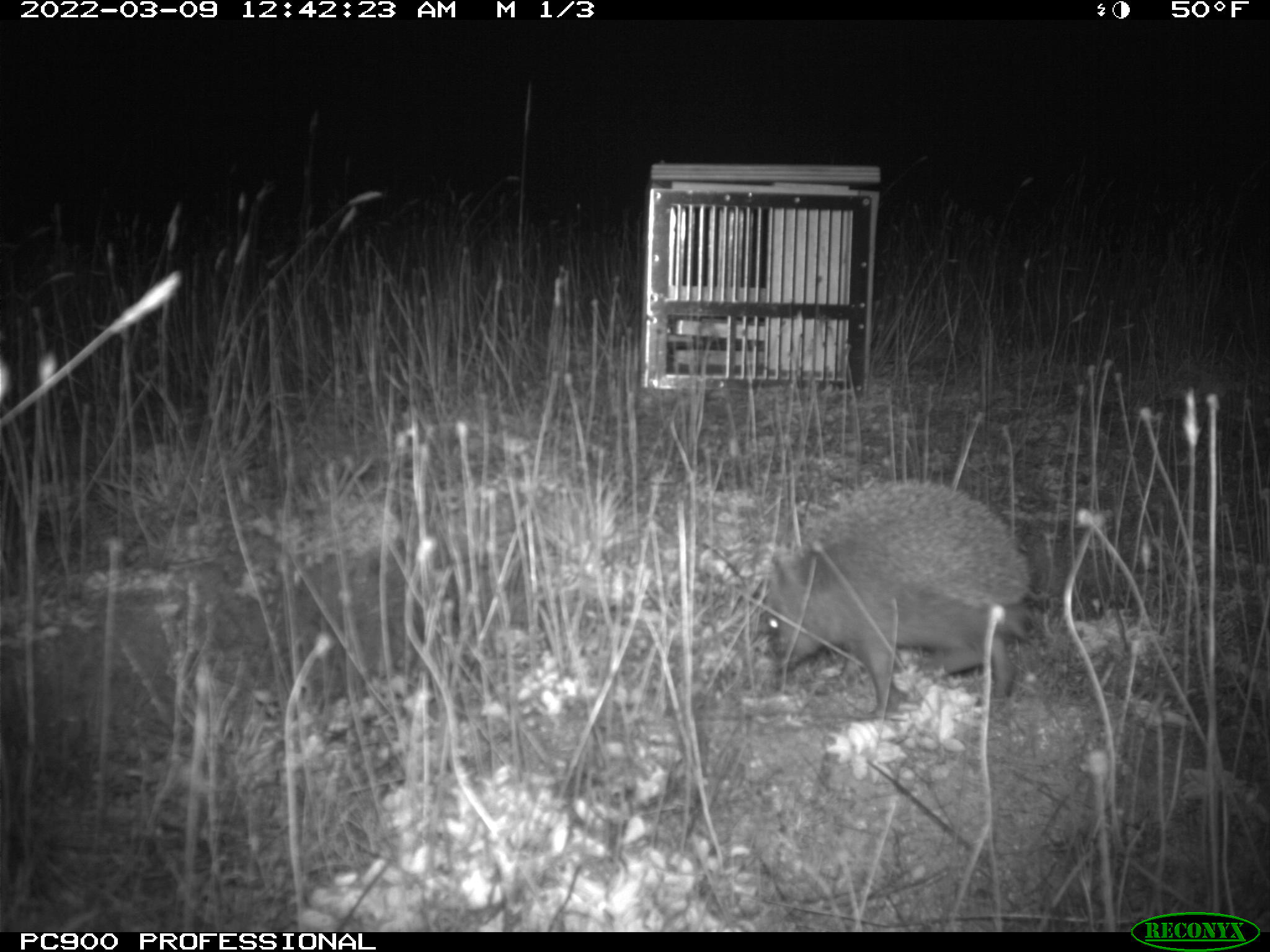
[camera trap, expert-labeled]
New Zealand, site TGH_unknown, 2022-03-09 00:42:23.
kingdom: Animalia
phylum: Chordata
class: Mammalia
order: Eulipotyphla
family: Erinaceidae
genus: Erinaceus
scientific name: Erinaceus europaeus europaeus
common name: european hedgehog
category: hedgehog